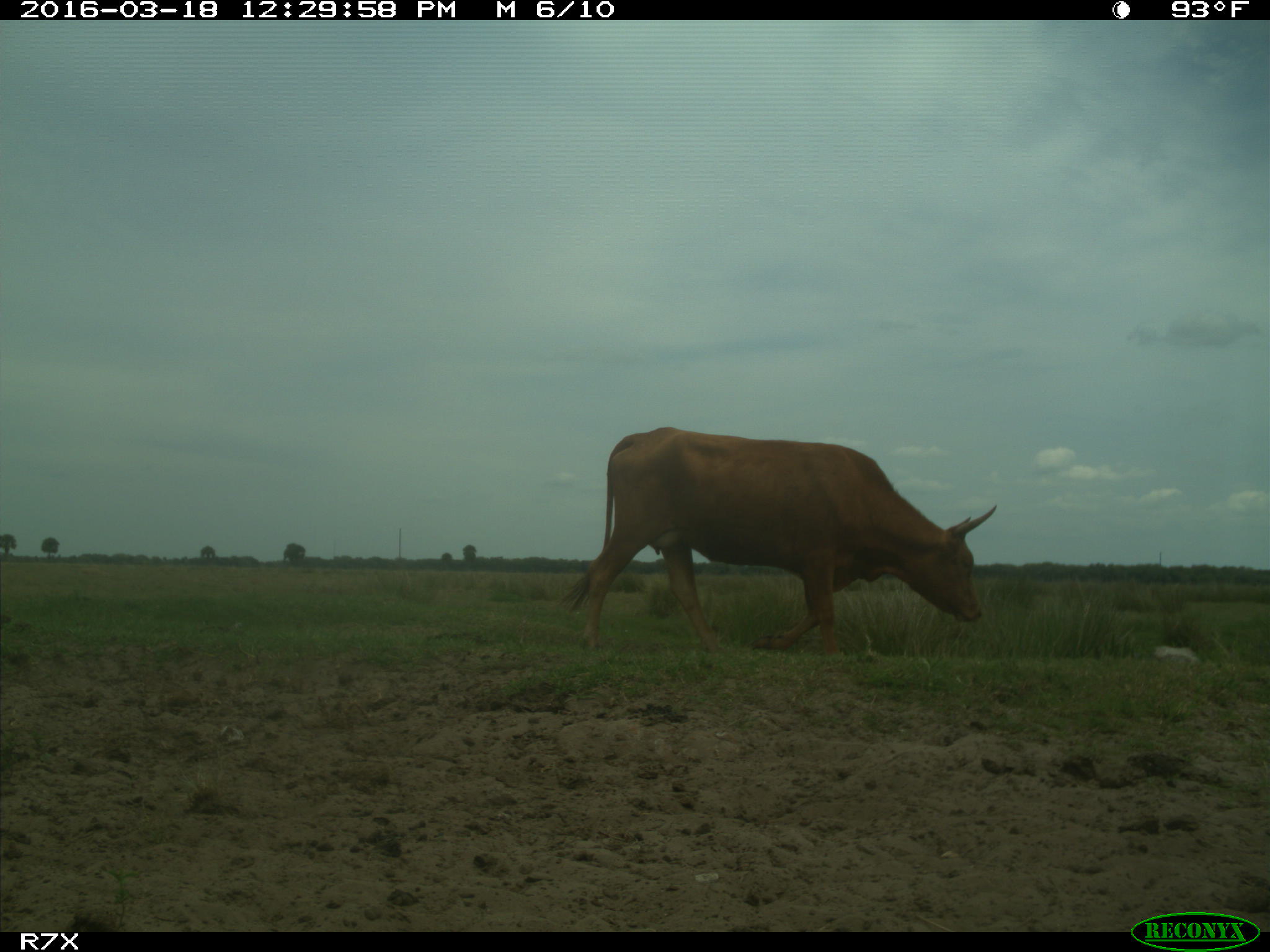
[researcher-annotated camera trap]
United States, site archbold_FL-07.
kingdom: Animalia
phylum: Chordata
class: Mammalia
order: Artiodactyla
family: Bovidae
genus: Bos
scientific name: Bos taurus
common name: domestic cow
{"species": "Bos taurus (domestic cow)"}